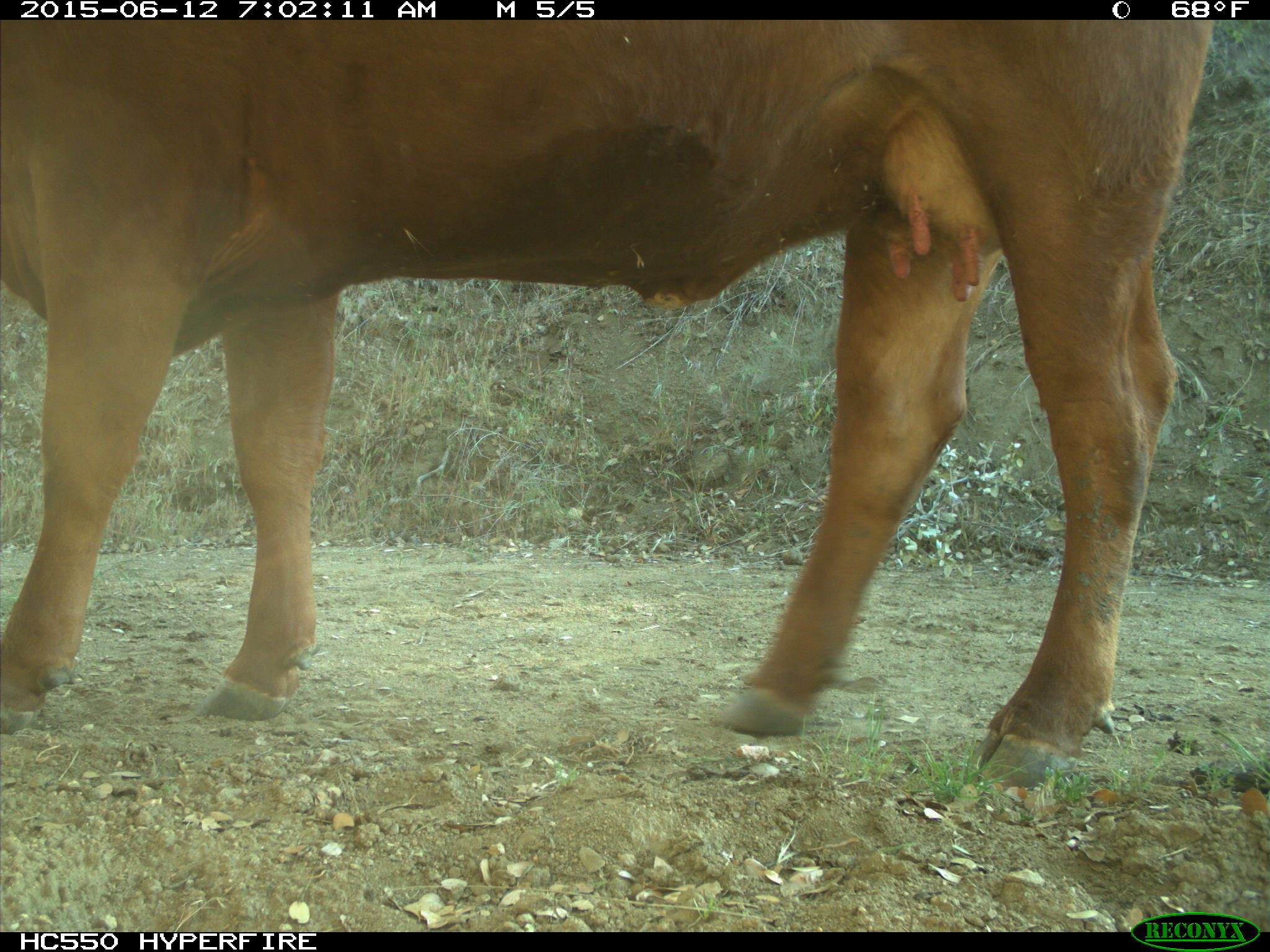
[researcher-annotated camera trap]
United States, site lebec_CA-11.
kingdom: Animalia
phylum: Chordata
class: Mammalia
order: Artiodactyla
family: Bovidae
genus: Bos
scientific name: Bos taurus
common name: domestic cow